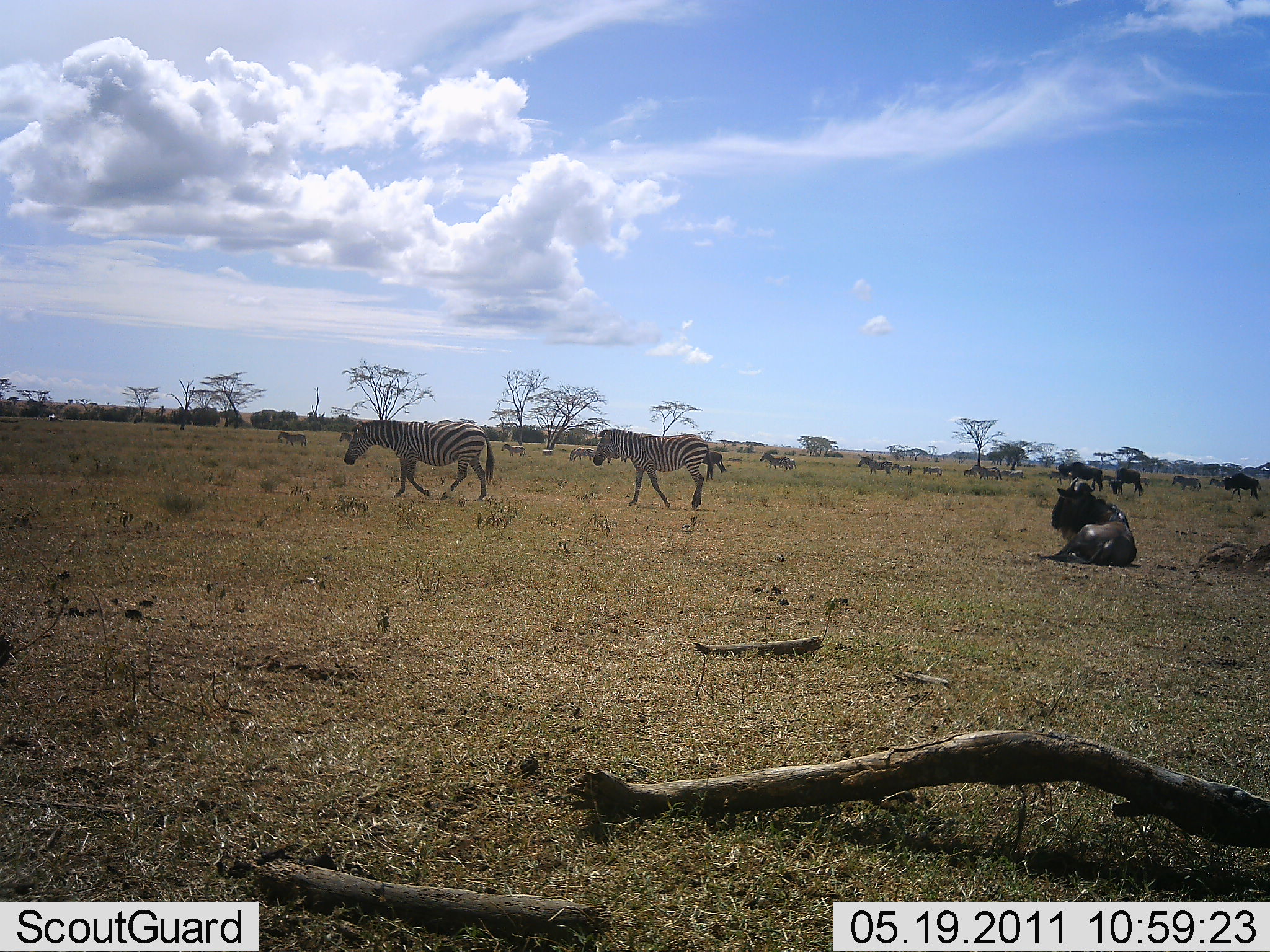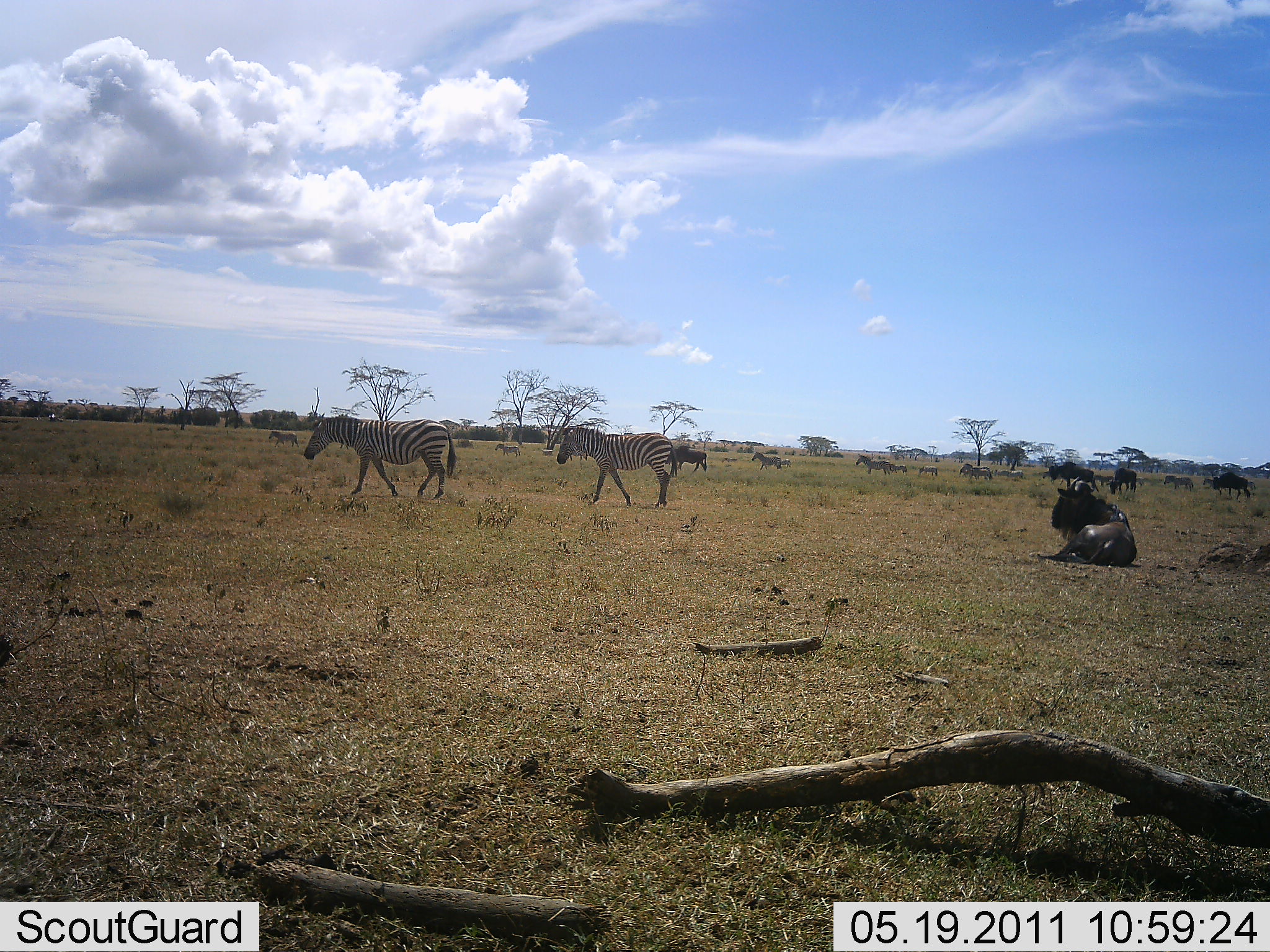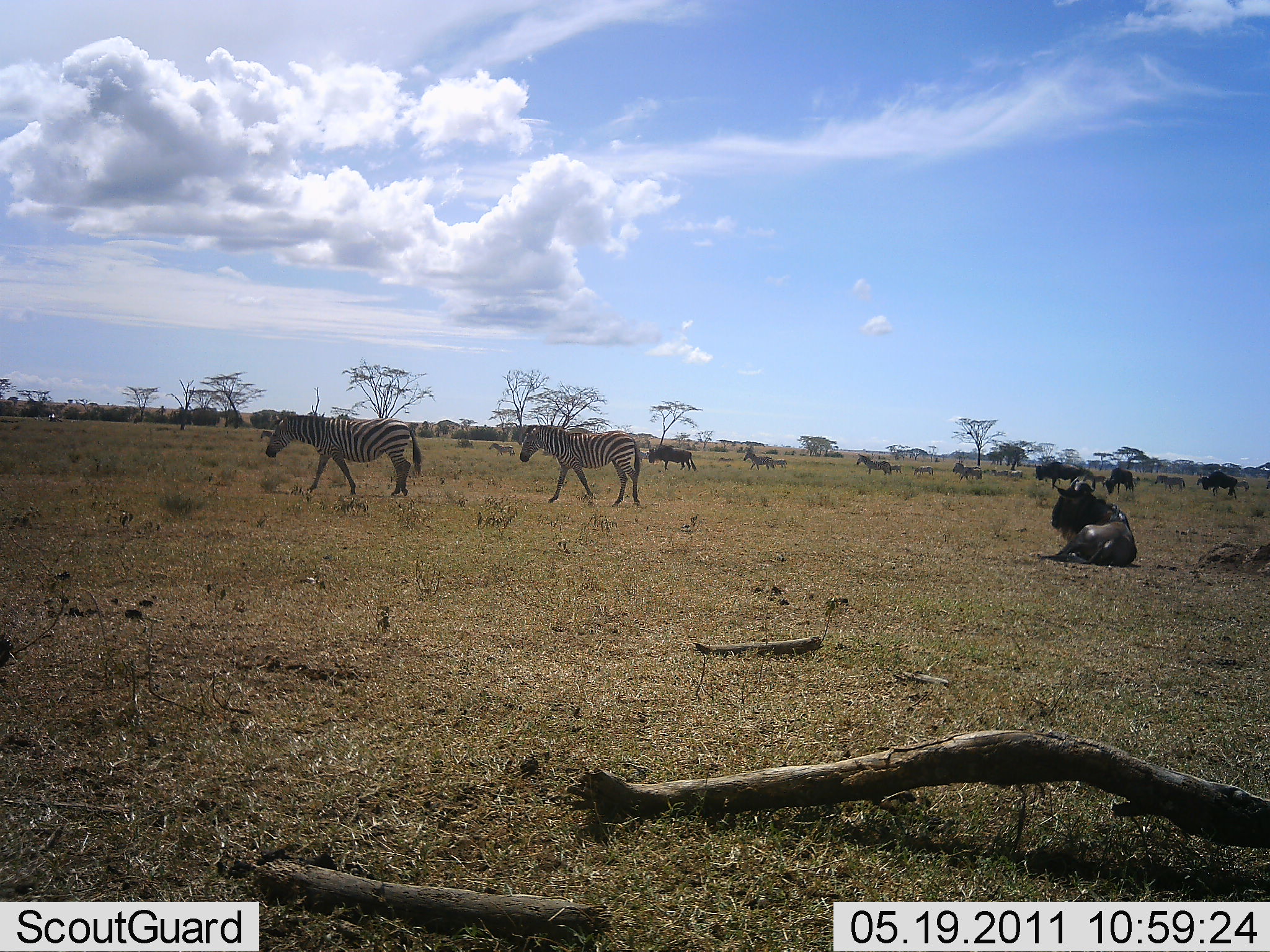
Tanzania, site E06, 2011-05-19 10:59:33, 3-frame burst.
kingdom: Animalia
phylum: Chordata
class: Mammalia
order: Artiodactyla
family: Bovidae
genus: Connochaetes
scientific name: Connochaetes taurinus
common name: blue wildebeest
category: wildebeest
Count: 5.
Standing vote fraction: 17%.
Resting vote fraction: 92%.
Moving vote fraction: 75%.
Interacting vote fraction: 0%.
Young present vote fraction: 0%.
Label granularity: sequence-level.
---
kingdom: Animalia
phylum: Chordata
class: Mammalia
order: Perissodactyla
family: Equidae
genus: Equus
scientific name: Equus quagga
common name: plains zebra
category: zebra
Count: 3.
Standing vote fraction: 0%.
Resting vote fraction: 0%.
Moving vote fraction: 100%.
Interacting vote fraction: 8%.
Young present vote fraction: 0%.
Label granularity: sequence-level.